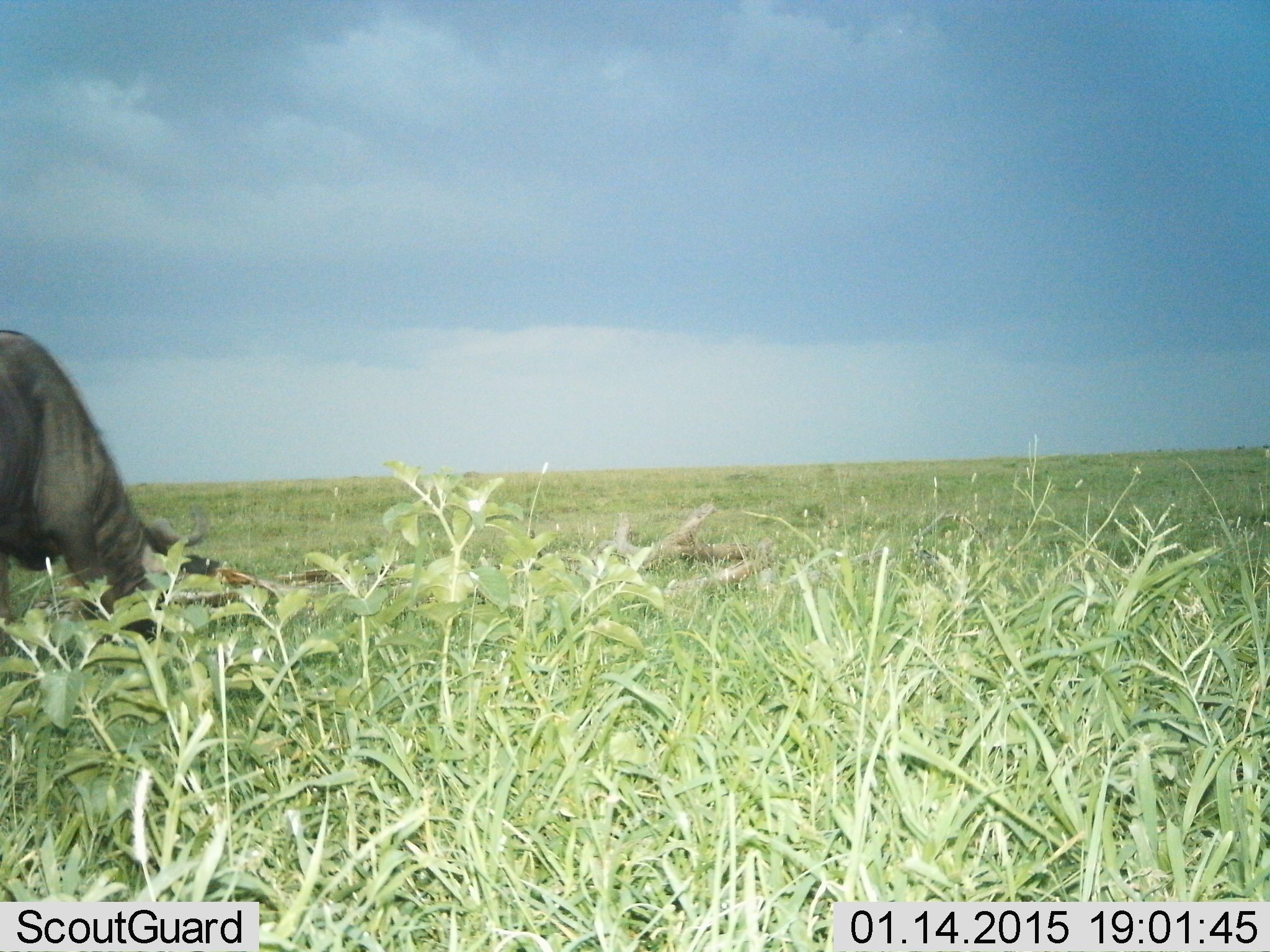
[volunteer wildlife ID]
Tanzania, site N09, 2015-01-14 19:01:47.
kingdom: Animalia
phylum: Chordata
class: Mammalia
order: Artiodactyla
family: Bovidae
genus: Connochaetes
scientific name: Connochaetes taurinus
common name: blue wildebeest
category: wildebeest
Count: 1.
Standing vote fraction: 50%.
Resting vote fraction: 0%.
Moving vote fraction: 0%.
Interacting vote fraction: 0%.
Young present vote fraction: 0%.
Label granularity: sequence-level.